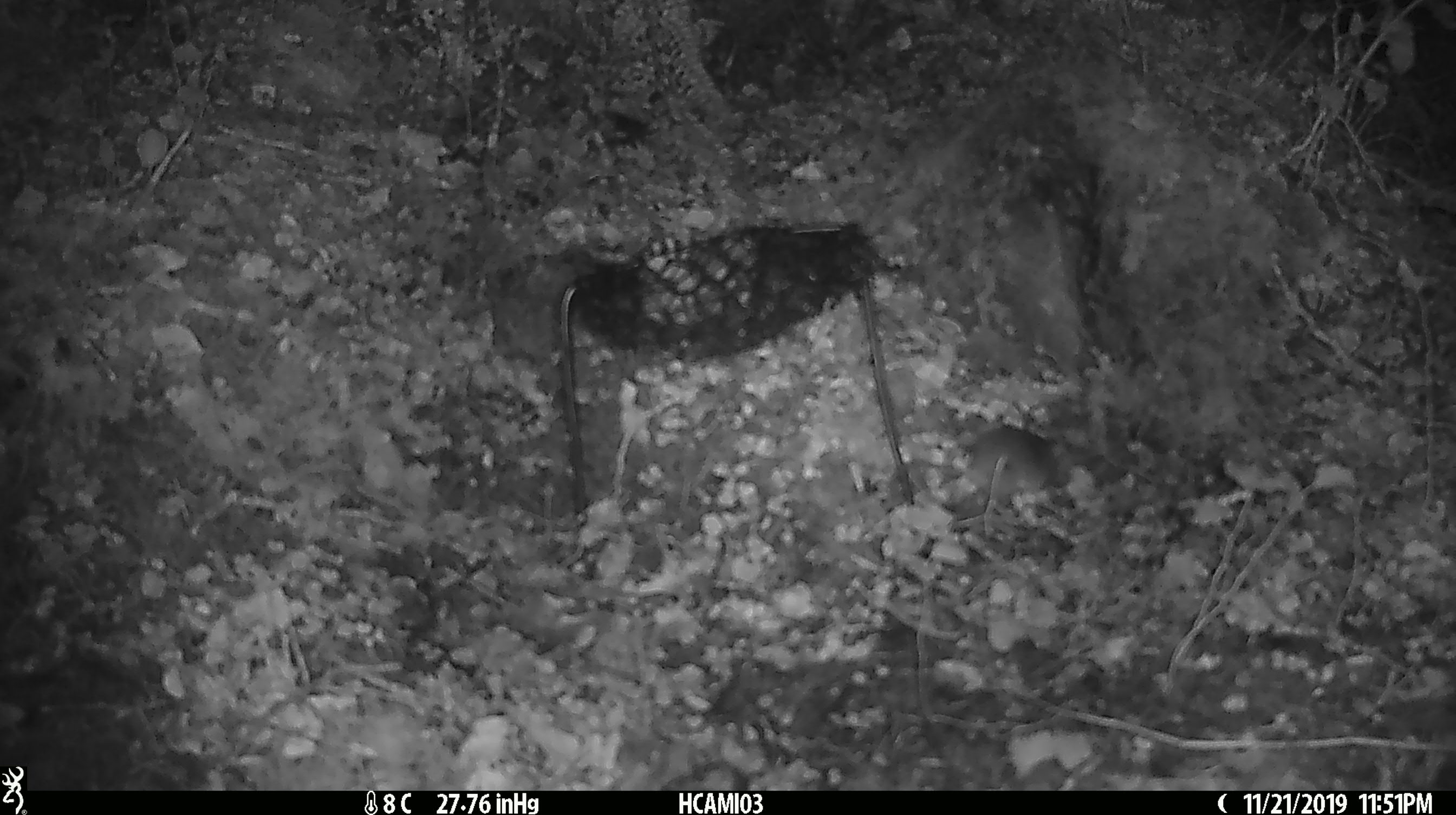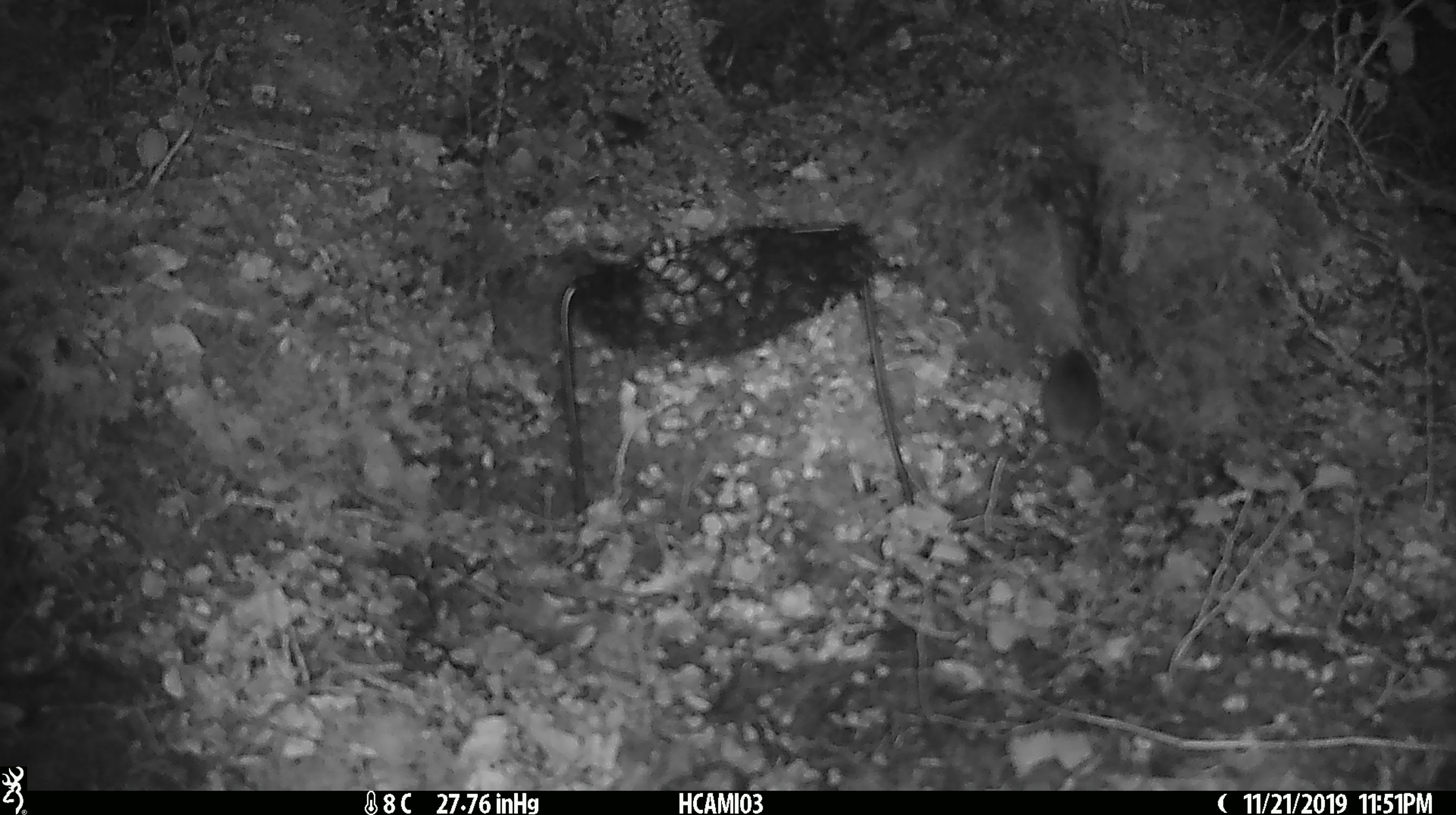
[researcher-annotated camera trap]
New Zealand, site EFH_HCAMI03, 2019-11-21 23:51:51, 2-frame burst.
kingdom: Animalia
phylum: Chordata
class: Mammalia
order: Rodentia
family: Muridae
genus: Mus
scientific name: Mus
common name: mouse